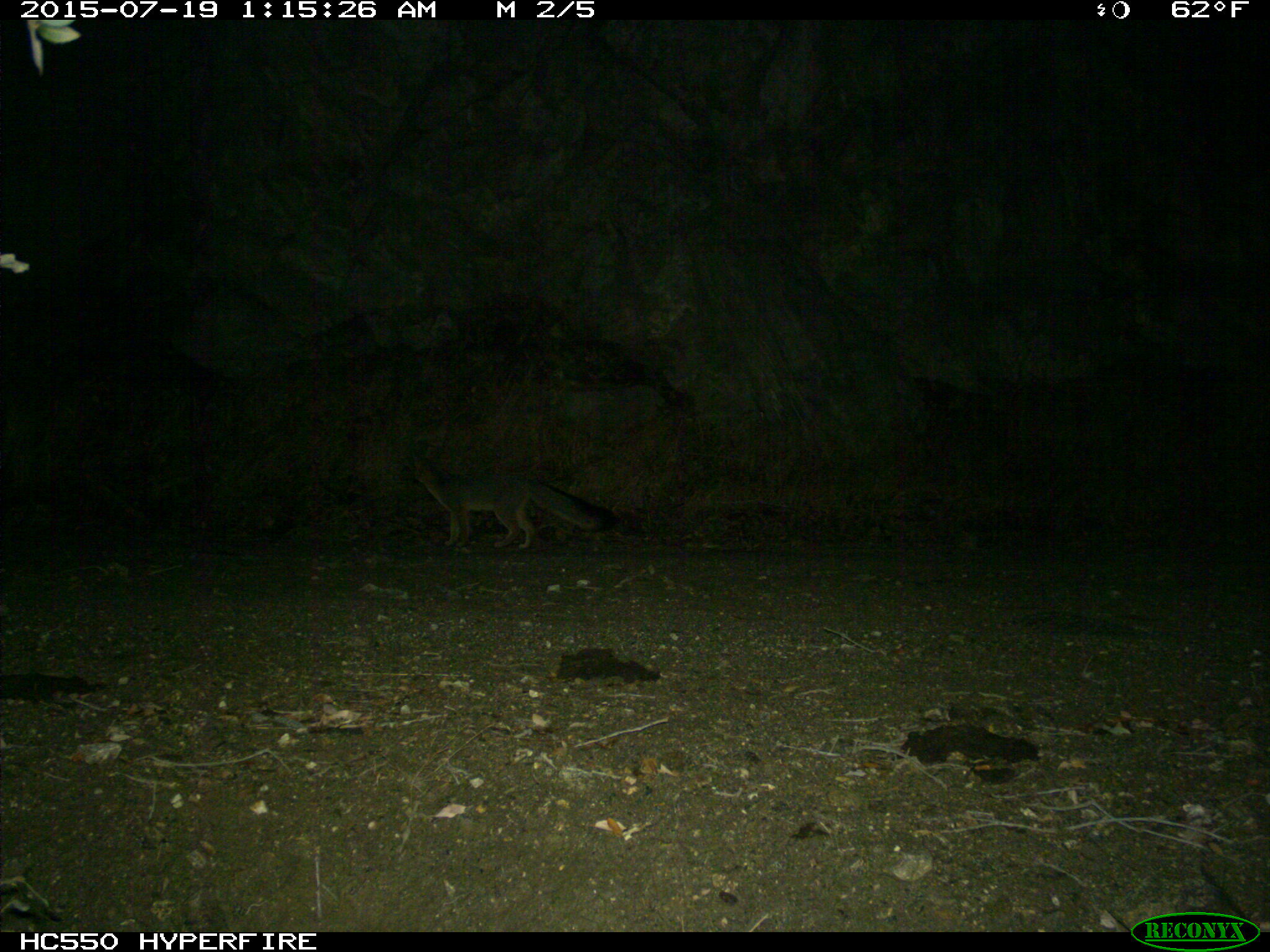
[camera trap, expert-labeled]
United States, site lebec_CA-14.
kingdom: Animalia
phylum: Chordata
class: Mammalia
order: Carnivora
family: Canidae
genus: Urocyon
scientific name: Urocyon cinereoargenteus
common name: gray fox